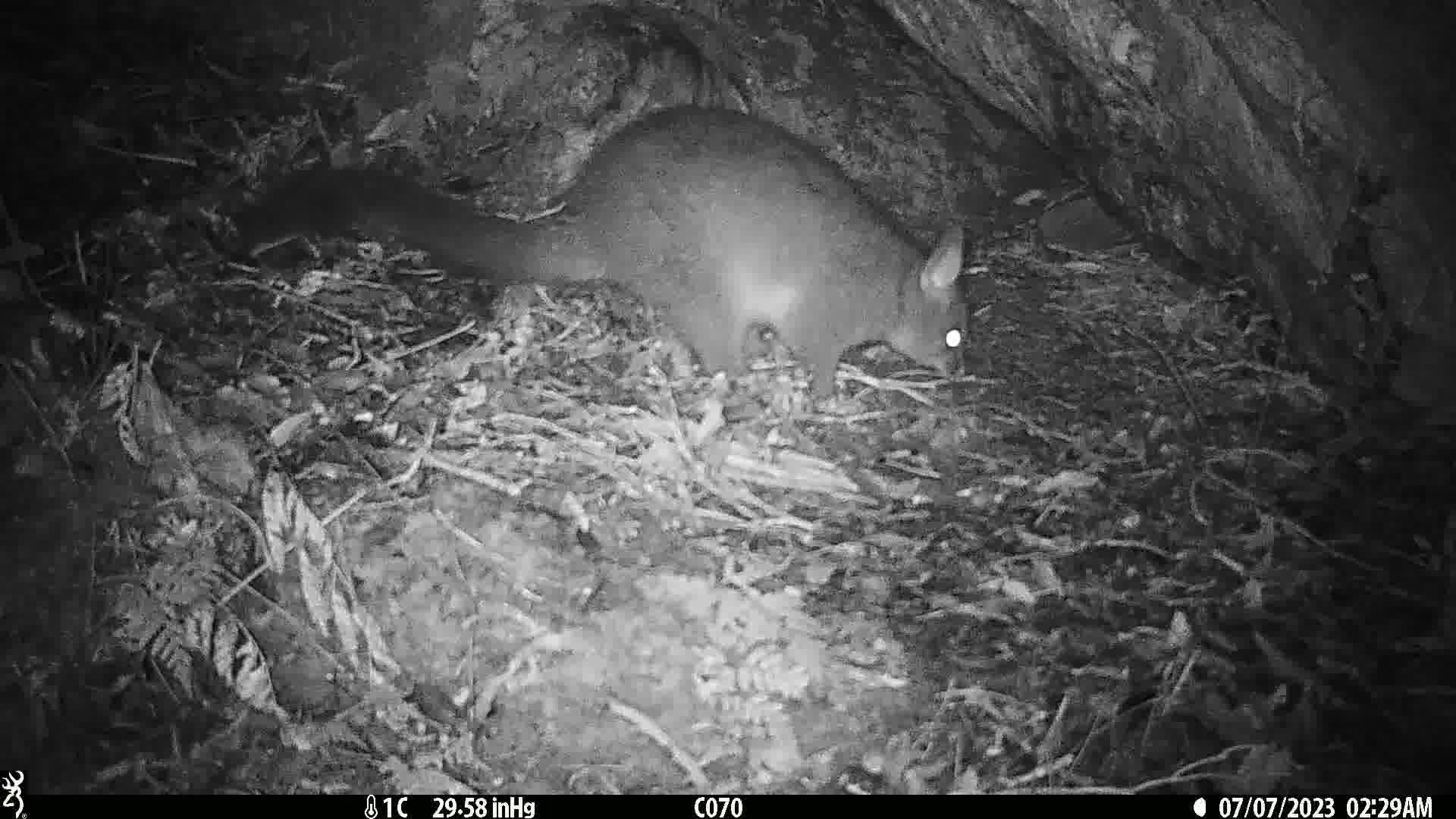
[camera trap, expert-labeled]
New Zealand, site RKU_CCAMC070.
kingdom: Animalia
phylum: Chordata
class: Mammalia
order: Diprotodontia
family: Phalangeridae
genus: Trichosurus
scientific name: Trichosurus vulpecula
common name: common brushtail possum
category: possum